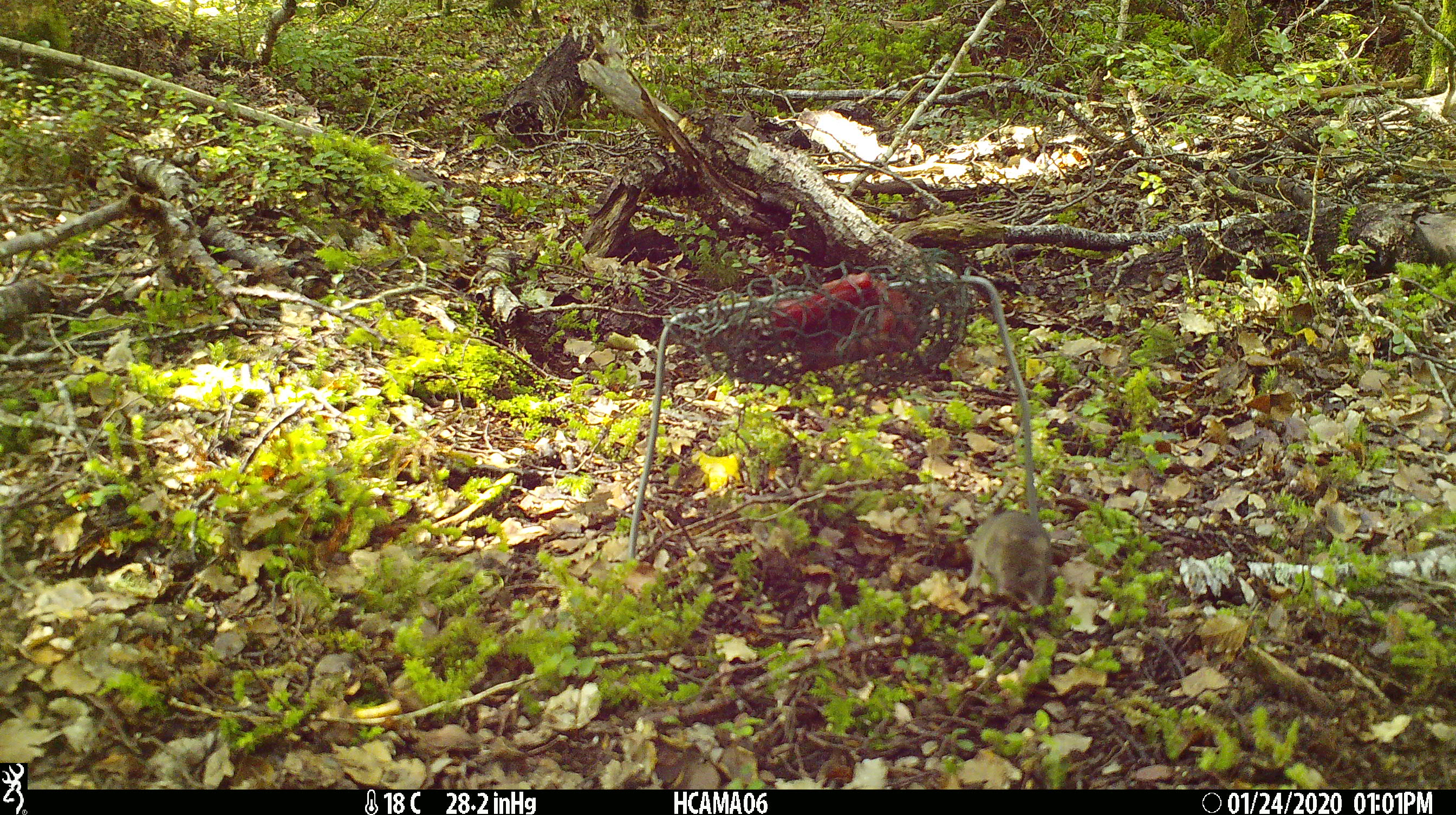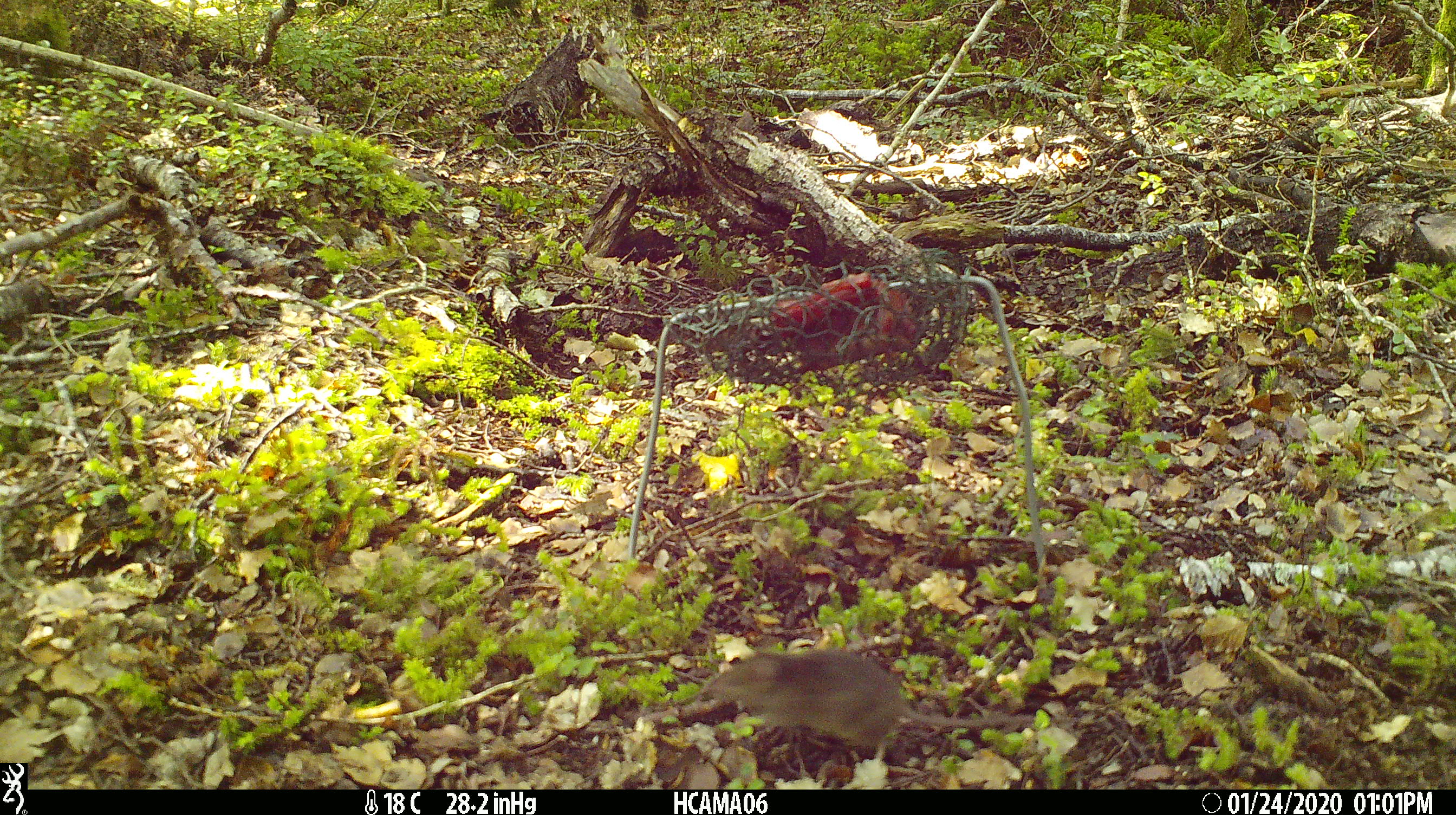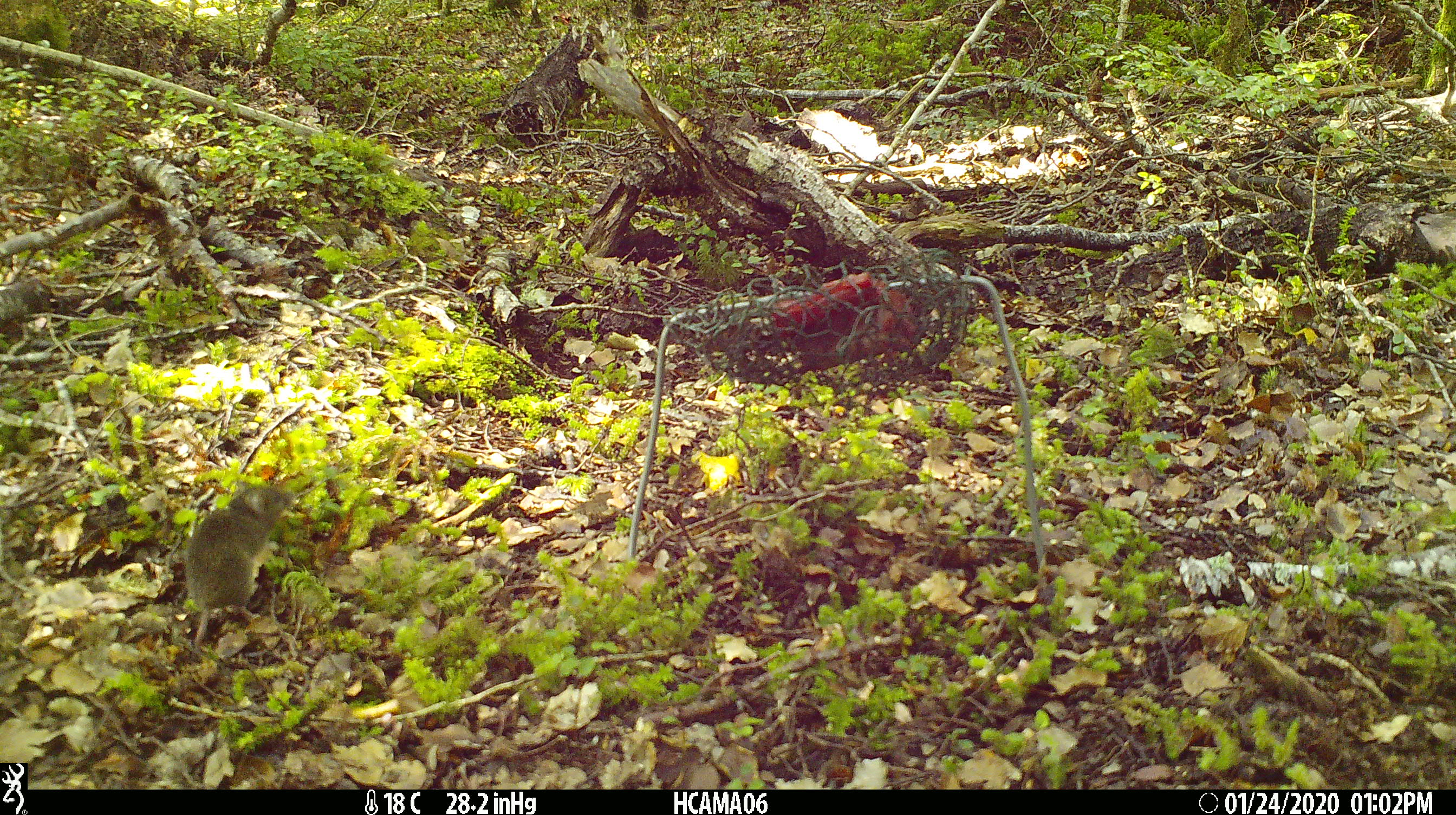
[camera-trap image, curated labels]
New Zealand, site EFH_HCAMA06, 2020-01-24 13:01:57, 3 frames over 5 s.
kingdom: Animalia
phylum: Chordata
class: Mammalia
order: Rodentia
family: Muridae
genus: Mus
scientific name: Mus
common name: mouse